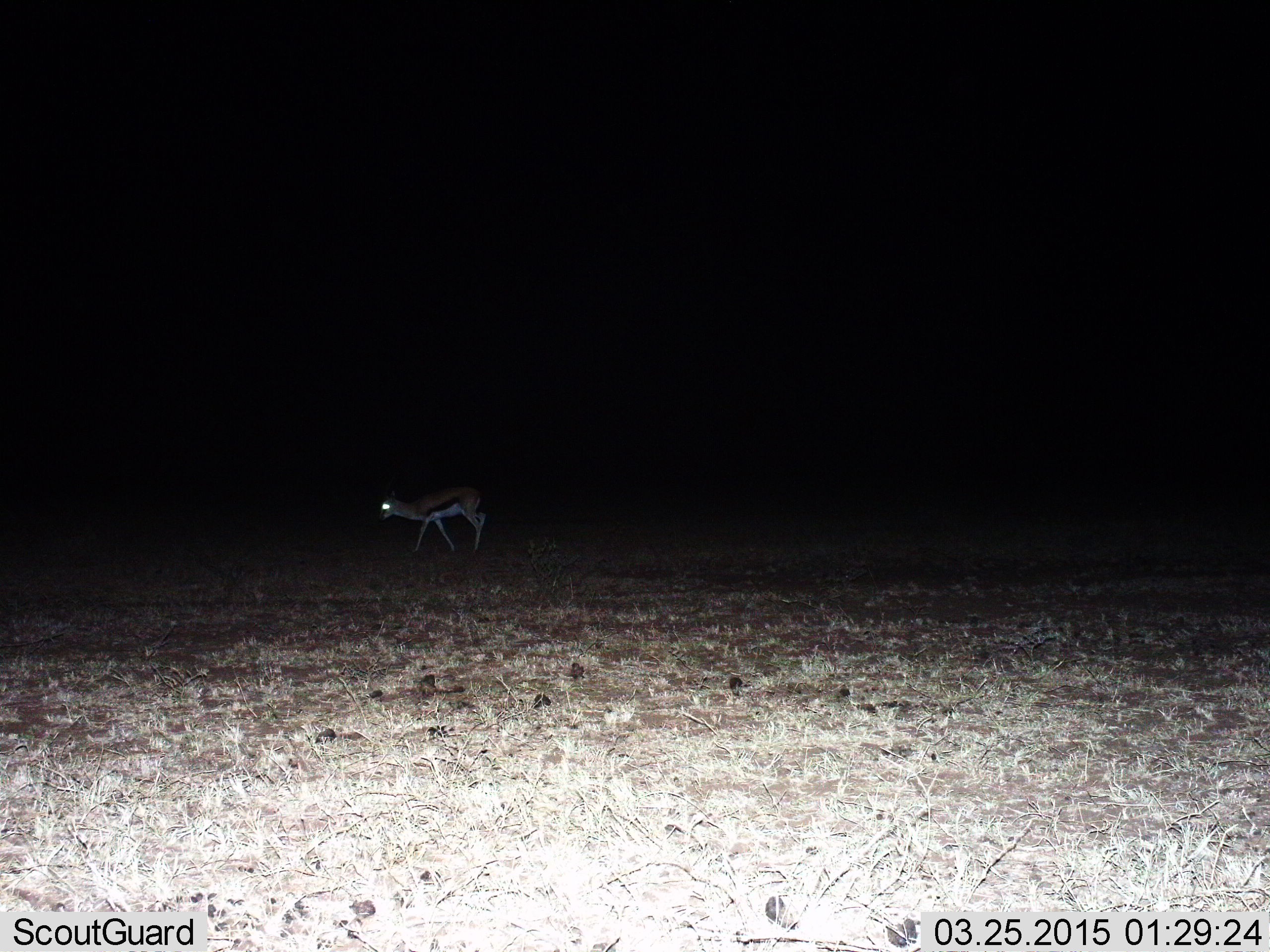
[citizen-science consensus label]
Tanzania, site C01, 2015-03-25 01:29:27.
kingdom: Animalia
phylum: Chordata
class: Mammalia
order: Artiodactyla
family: Bovidae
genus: Eudorcas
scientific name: Eudorcas thomsonii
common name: thomson's gazelle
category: gazellethomsons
Gazellethomsons (thomson's gazelle) (Eudorcas thomsonii), count 1. Behavior (volunteer vote fractions): standing 40%, resting 0%, moving 80%, interacting 0%. Young present (vote fraction): 0%. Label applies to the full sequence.